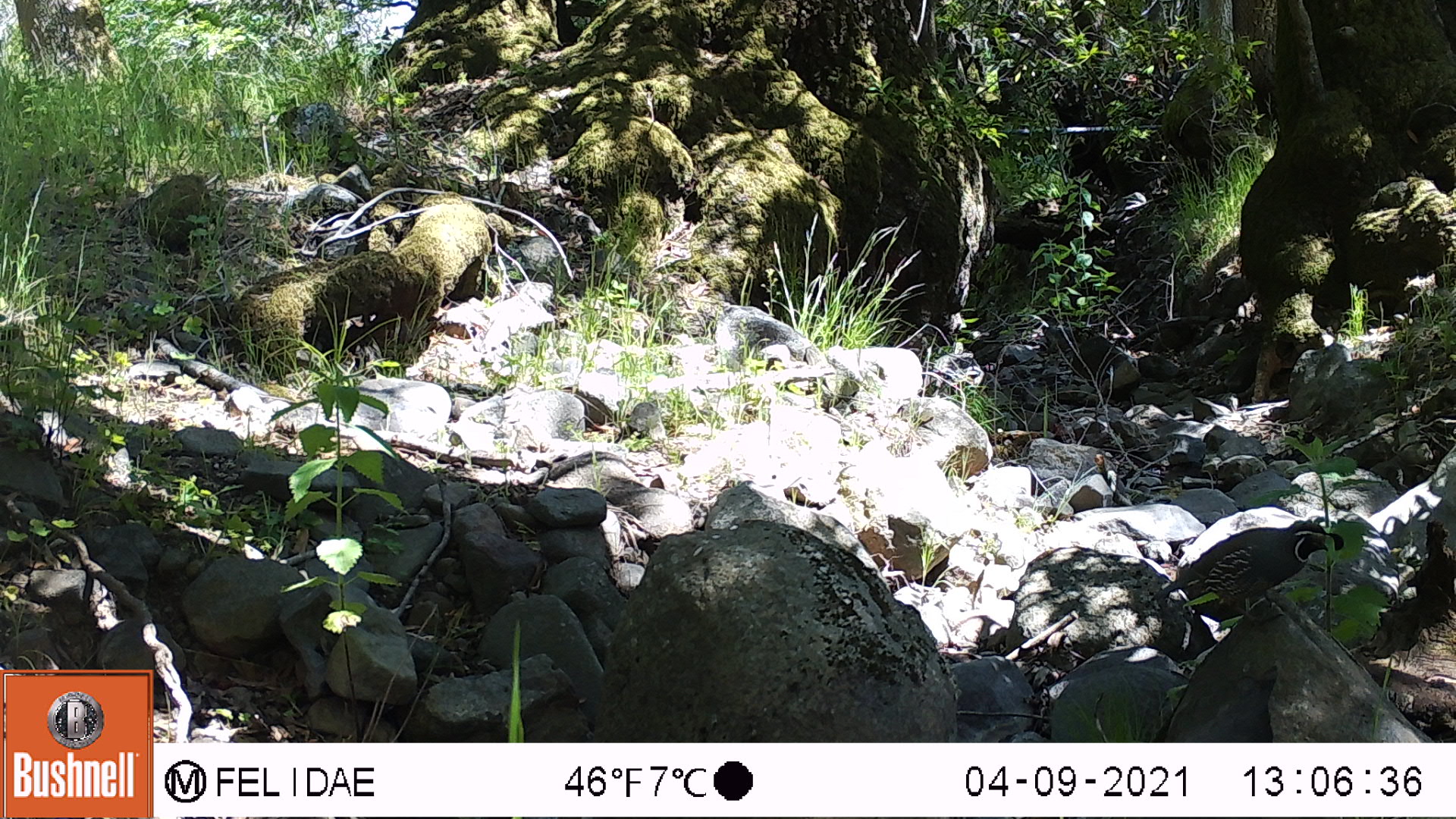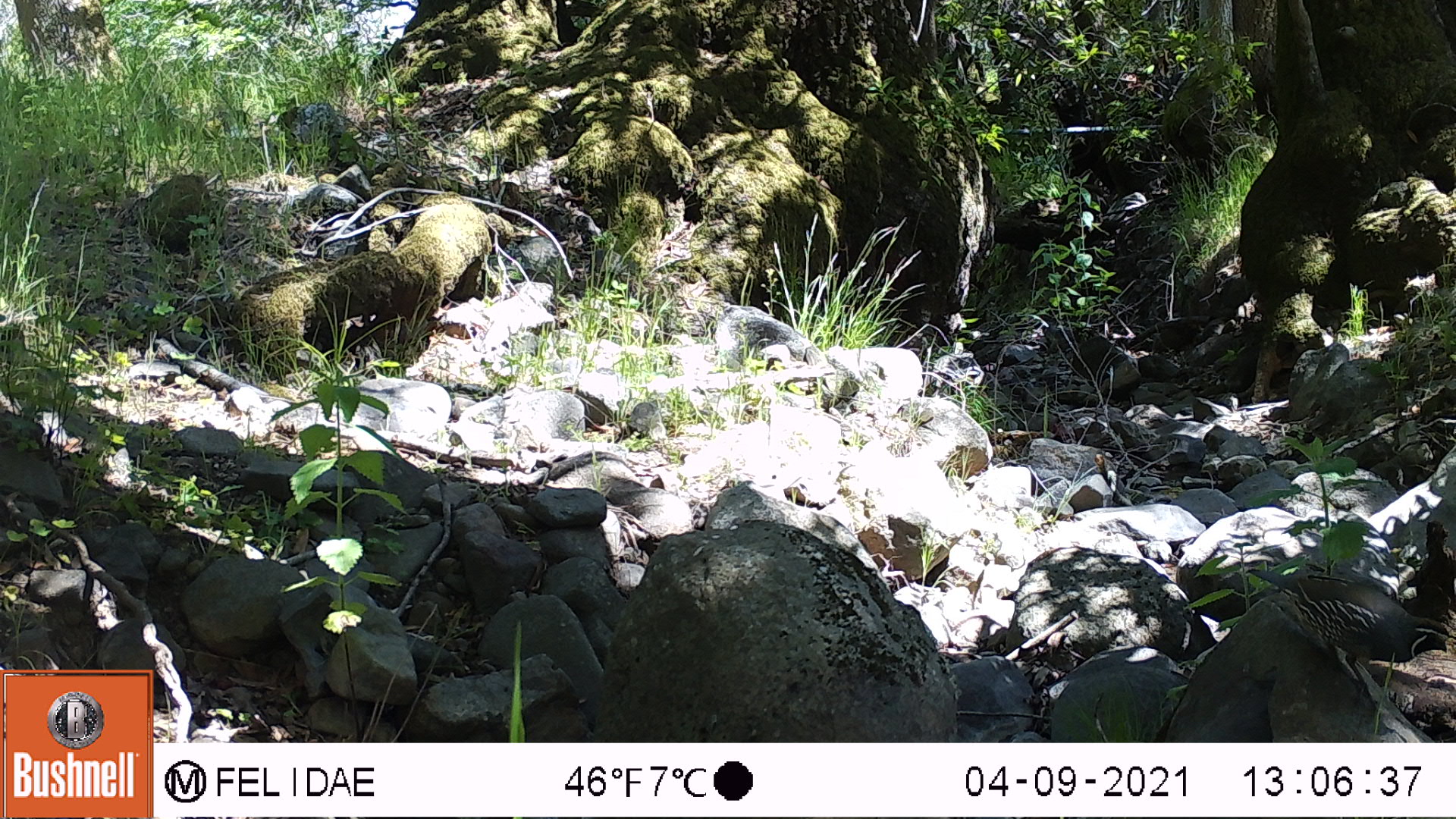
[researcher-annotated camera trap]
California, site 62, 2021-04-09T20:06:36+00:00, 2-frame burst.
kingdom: Animalia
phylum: Chordata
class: Aves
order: Galliformes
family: Odontophoridae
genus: Callipepla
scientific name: Callipepla californica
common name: california quail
California quail (Callipepla californica).